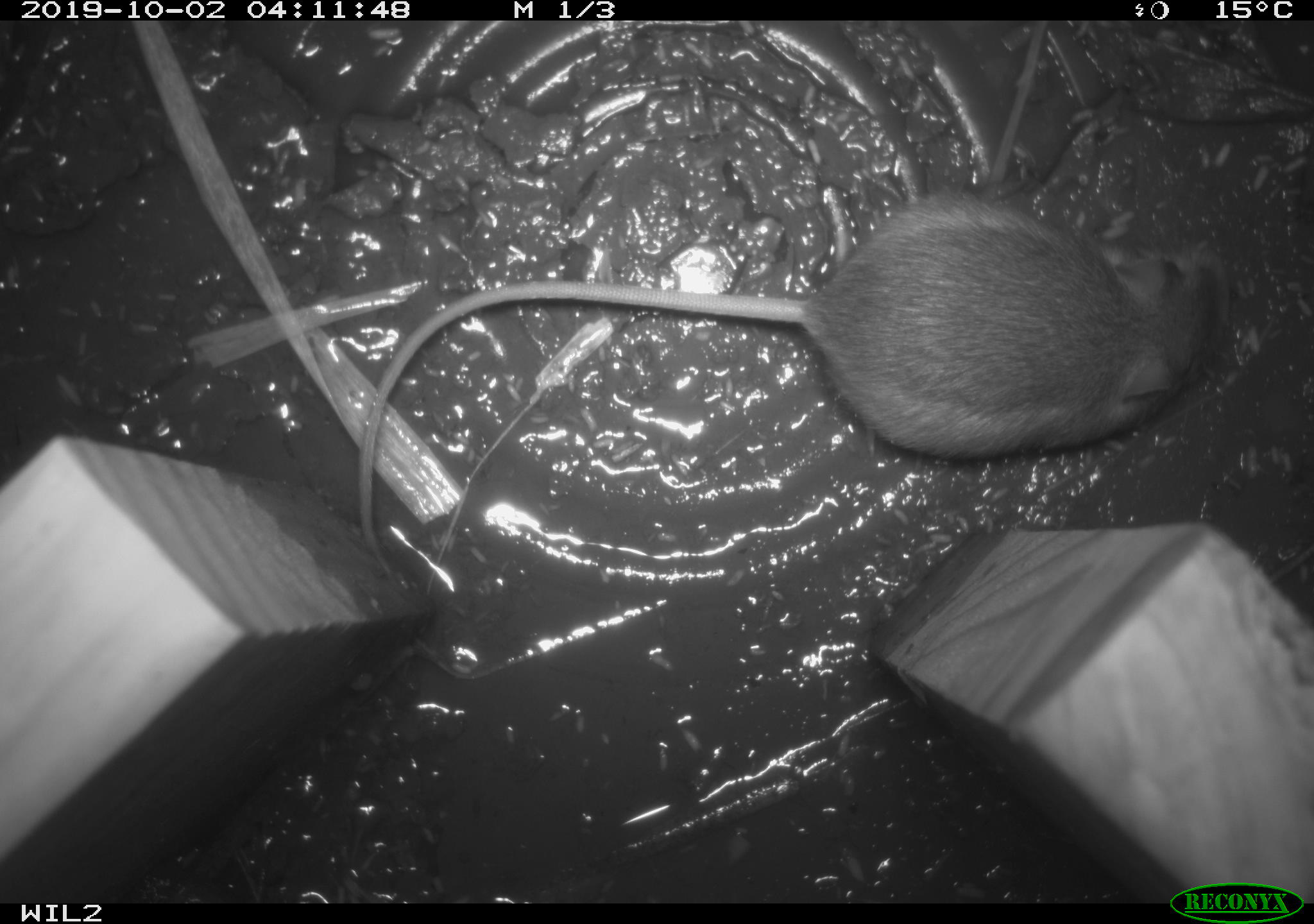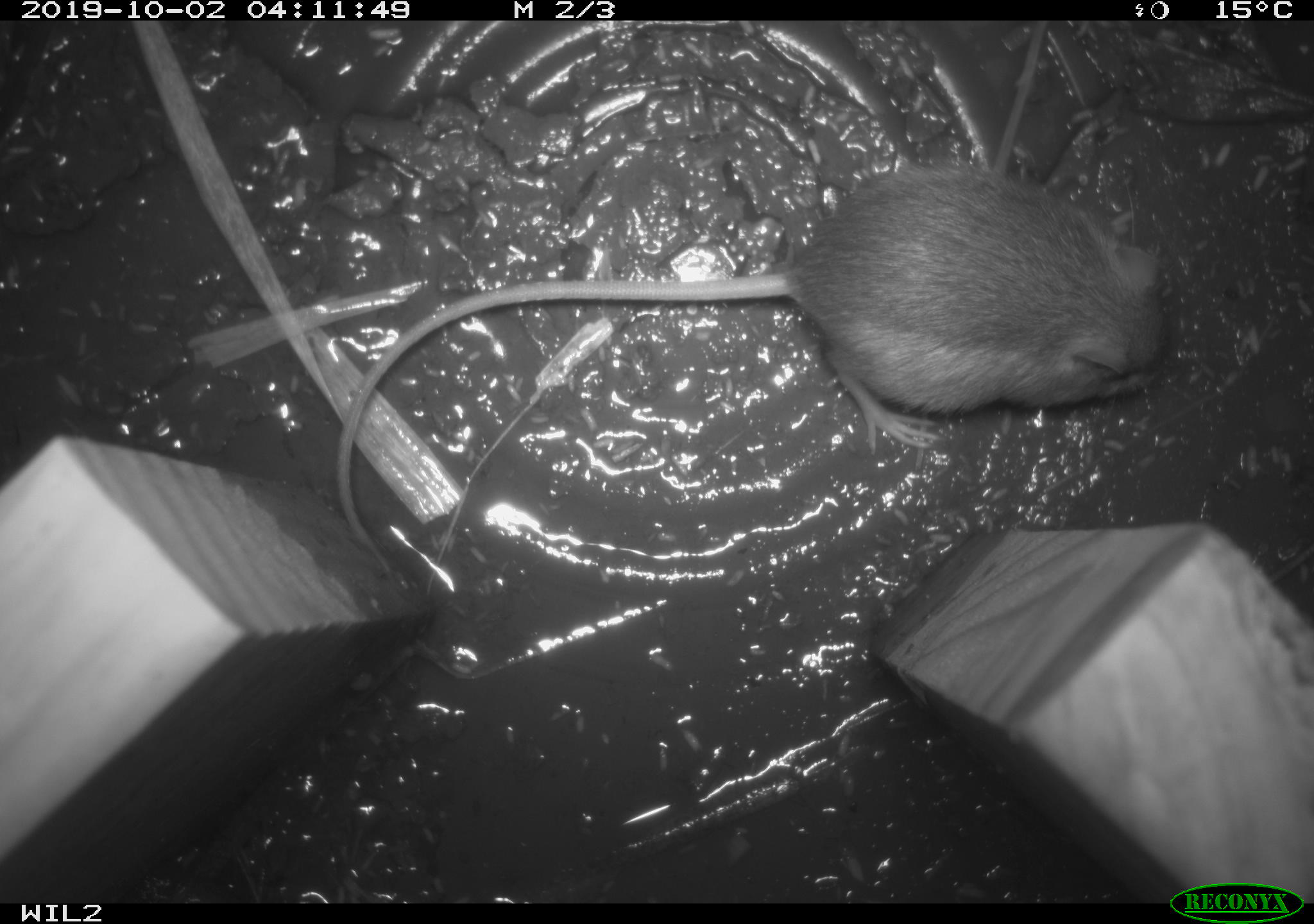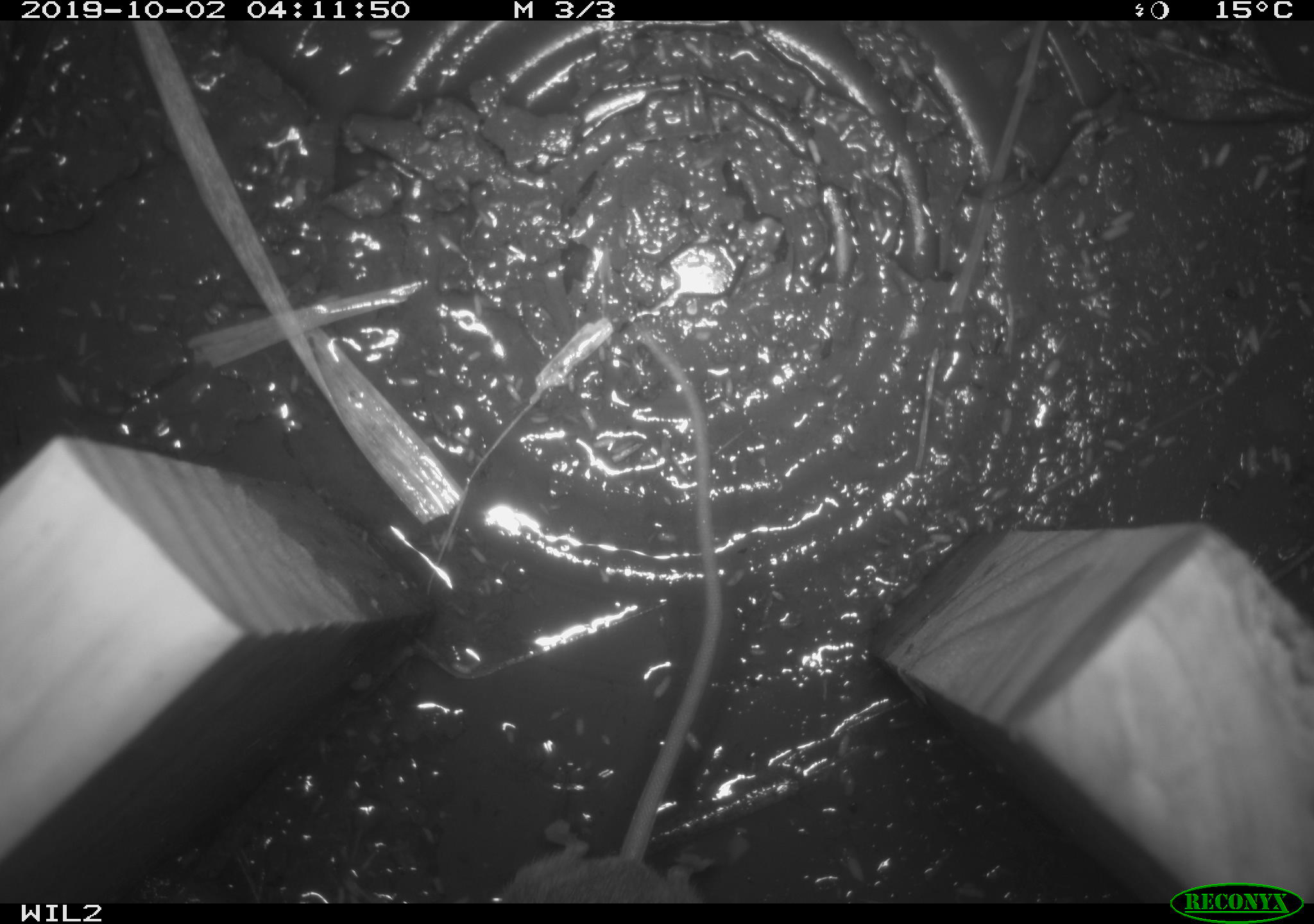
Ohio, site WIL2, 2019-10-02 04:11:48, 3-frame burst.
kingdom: Animalia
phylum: Chordata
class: Mammalia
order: Rodentia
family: Zapodidae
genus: Napaeozapus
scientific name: Napaeozapus insignis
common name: woodland jumping mouse